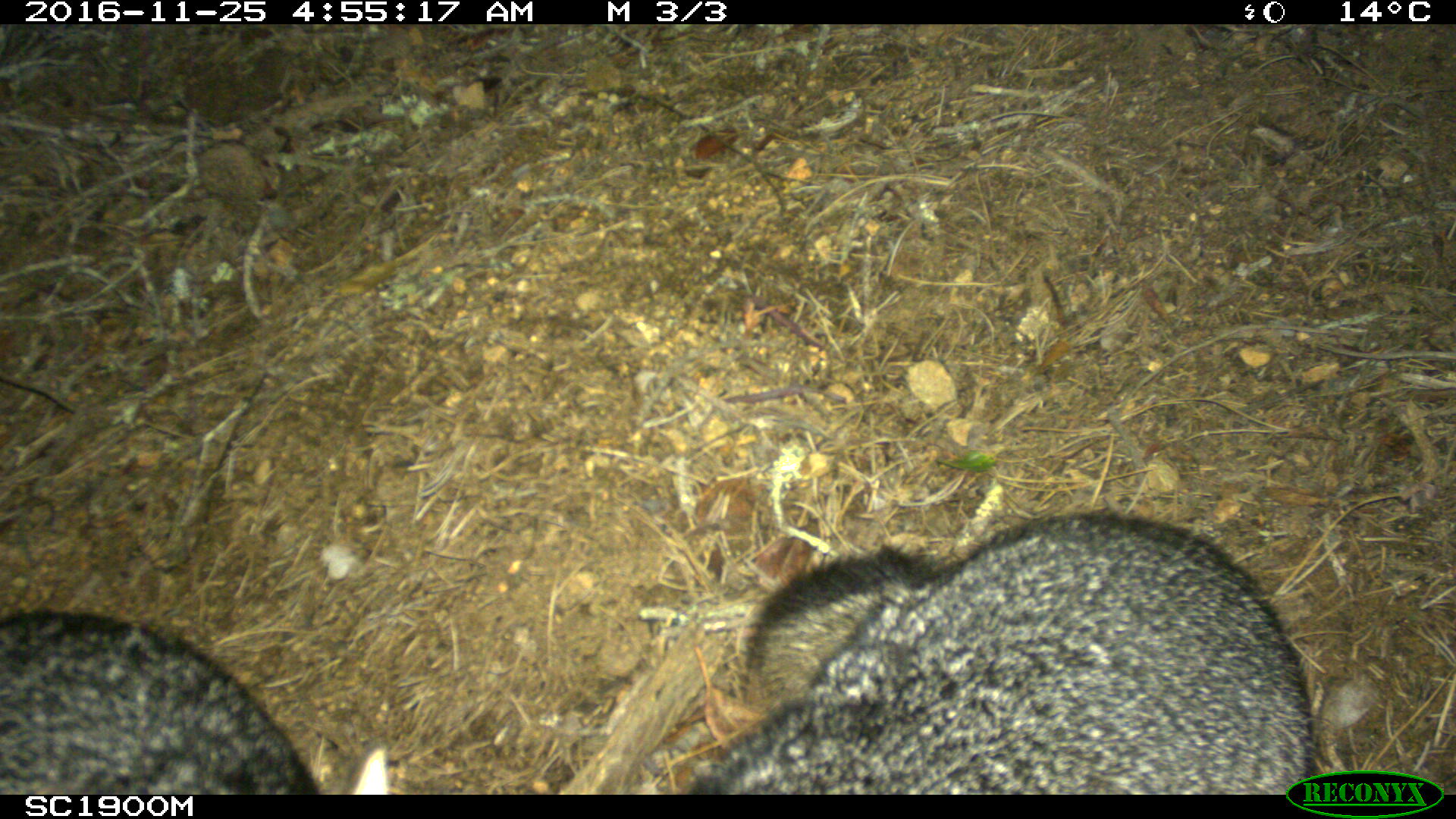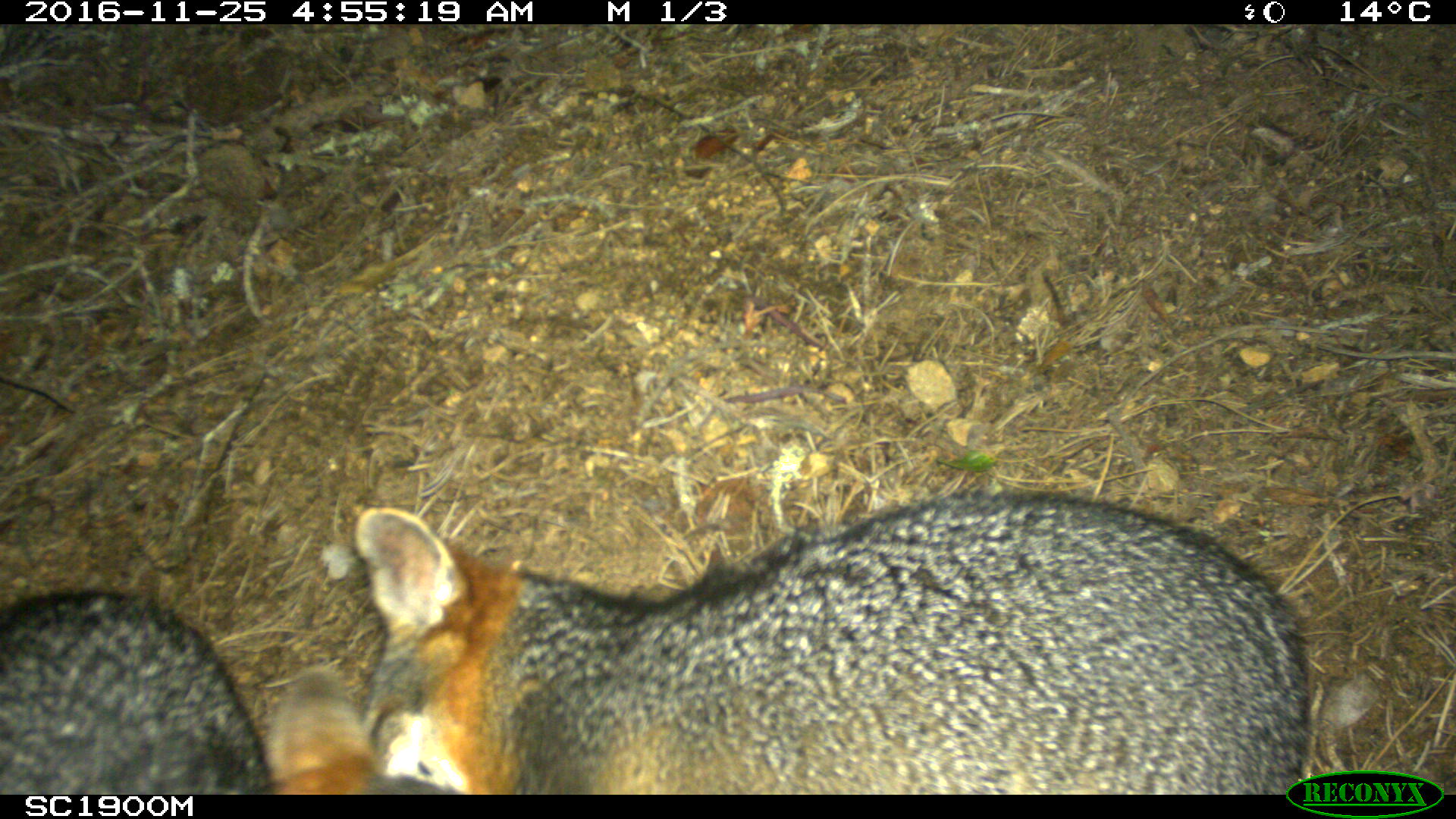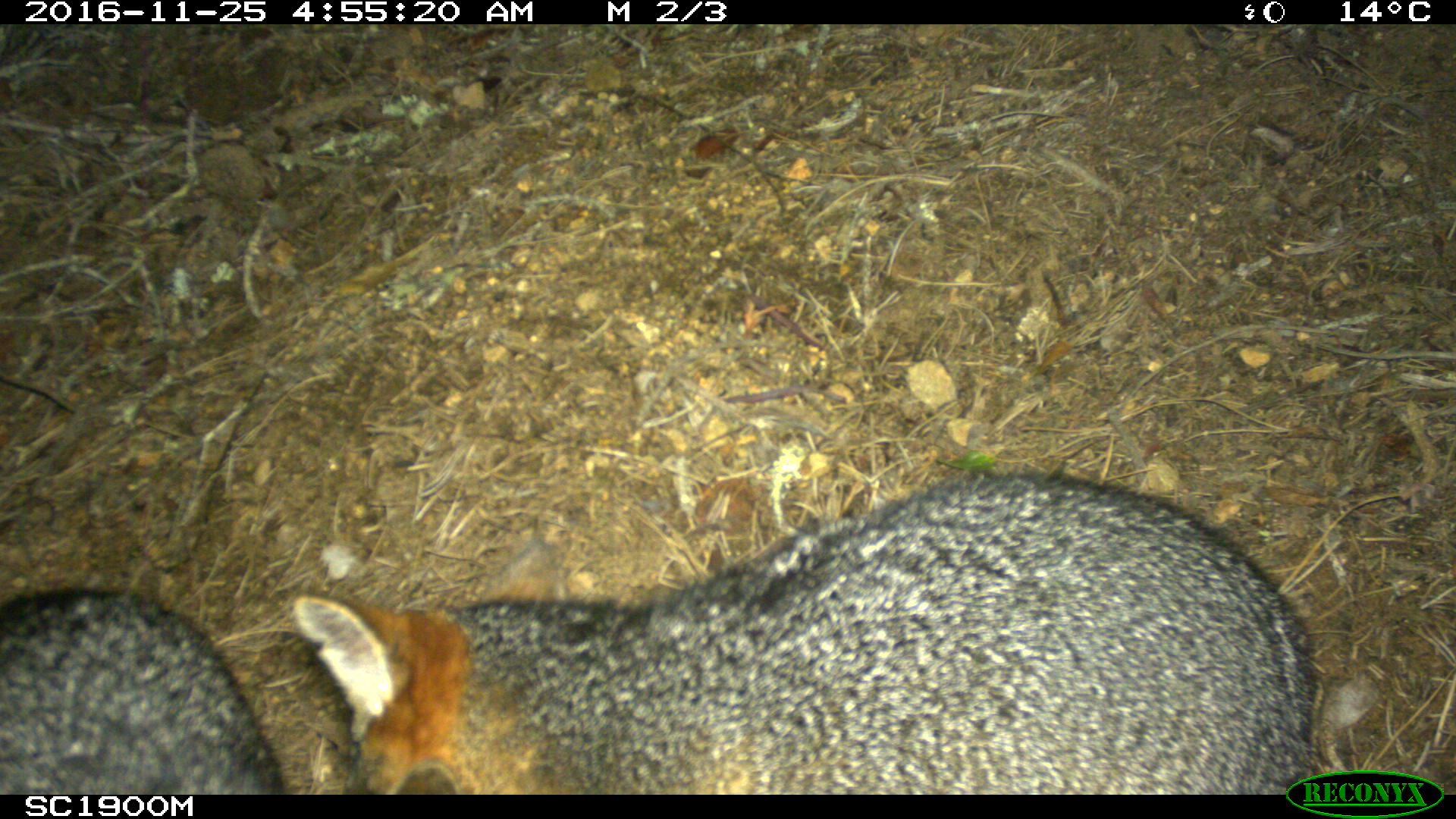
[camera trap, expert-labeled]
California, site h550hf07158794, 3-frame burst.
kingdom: Animalia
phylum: Chordata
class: Mammalia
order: Carnivora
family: Canidae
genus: Urocyon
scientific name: Urocyon littoralis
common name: island fox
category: fox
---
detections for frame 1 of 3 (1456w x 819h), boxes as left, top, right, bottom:
fox: 680, 509, 1316, 793; 0, 609, 388, 793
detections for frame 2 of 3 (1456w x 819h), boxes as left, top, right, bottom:
fox: 349, 501, 1311, 795; 0, 585, 378, 796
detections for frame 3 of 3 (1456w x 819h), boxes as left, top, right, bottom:
fox: 290, 468, 1326, 793; 0, 585, 284, 794